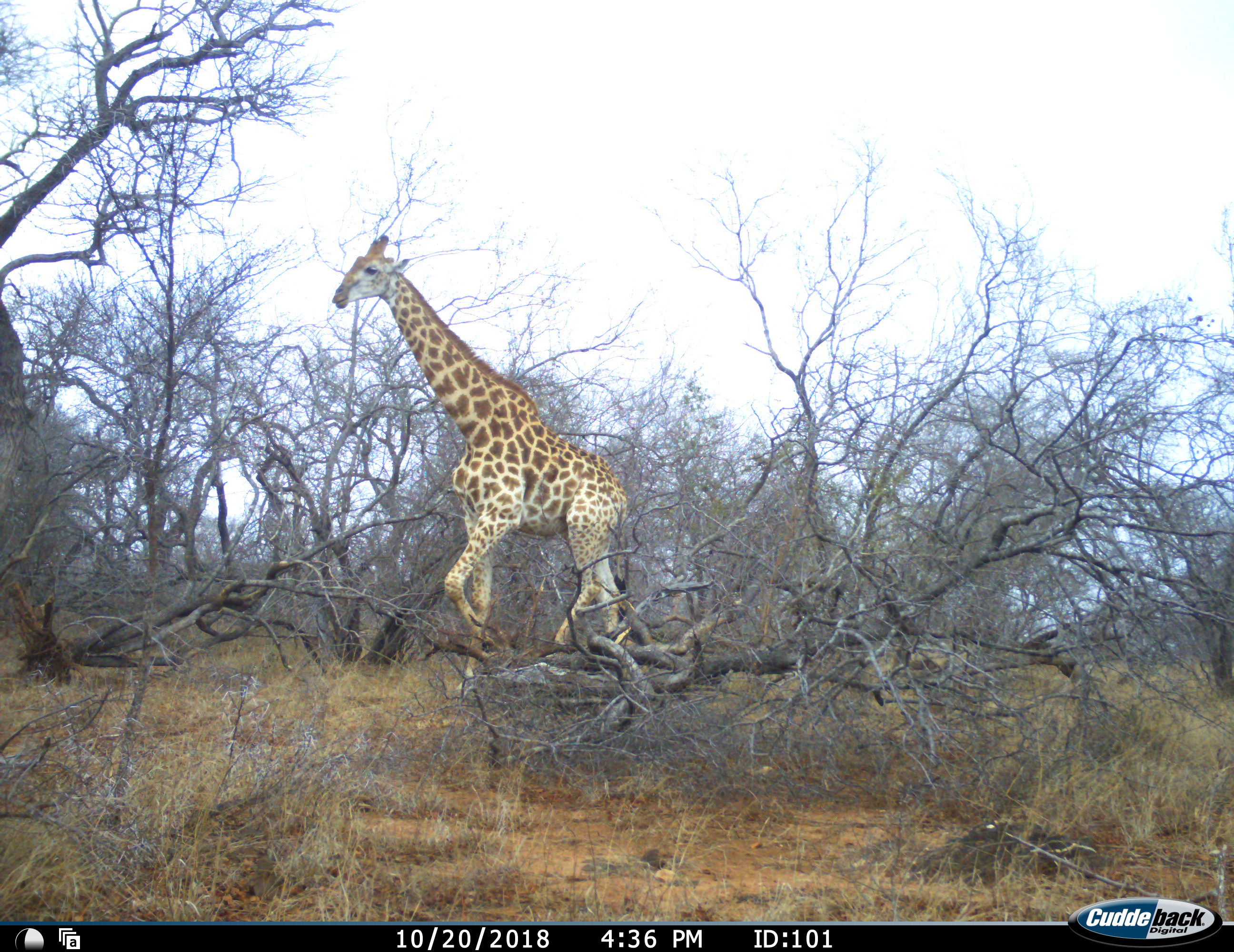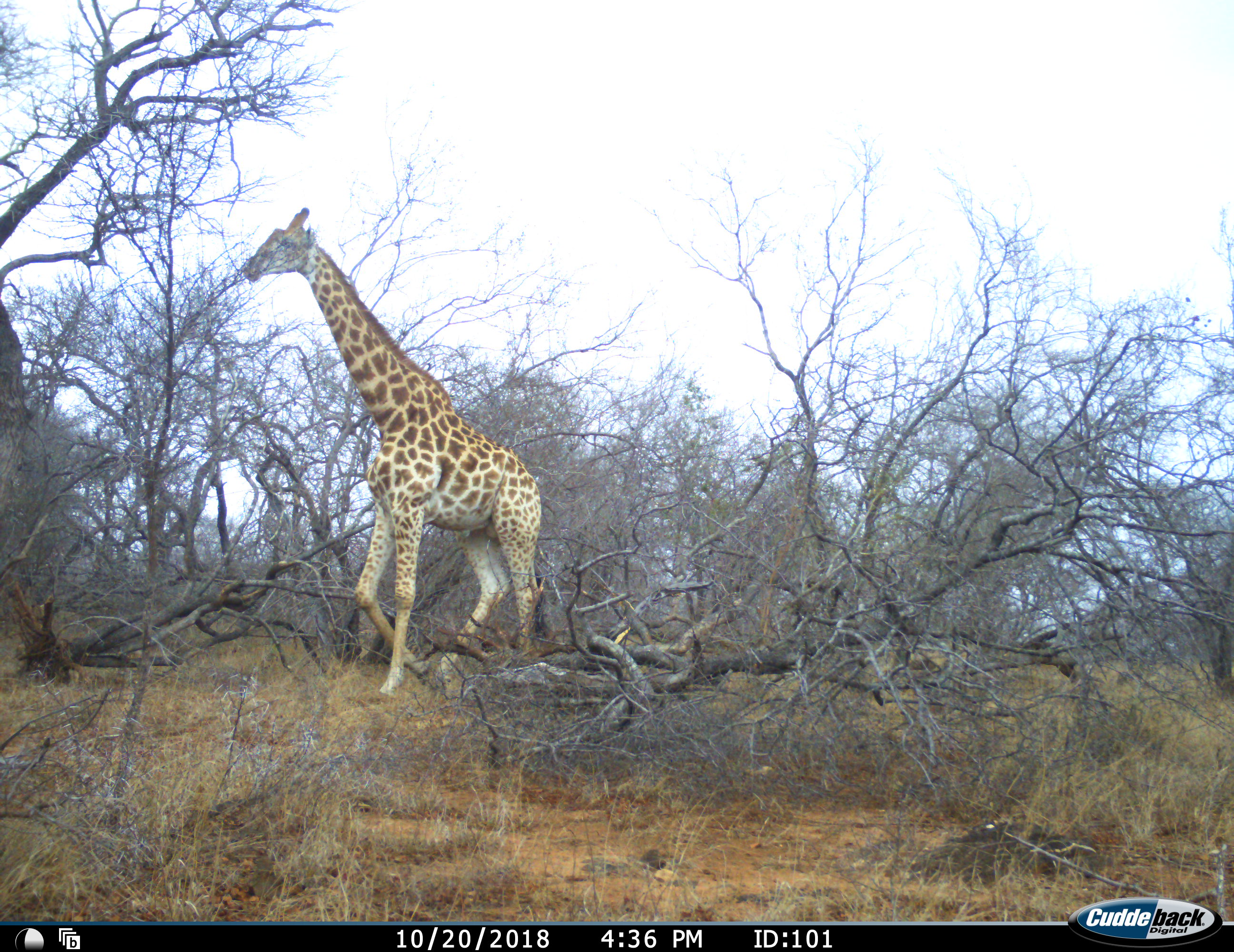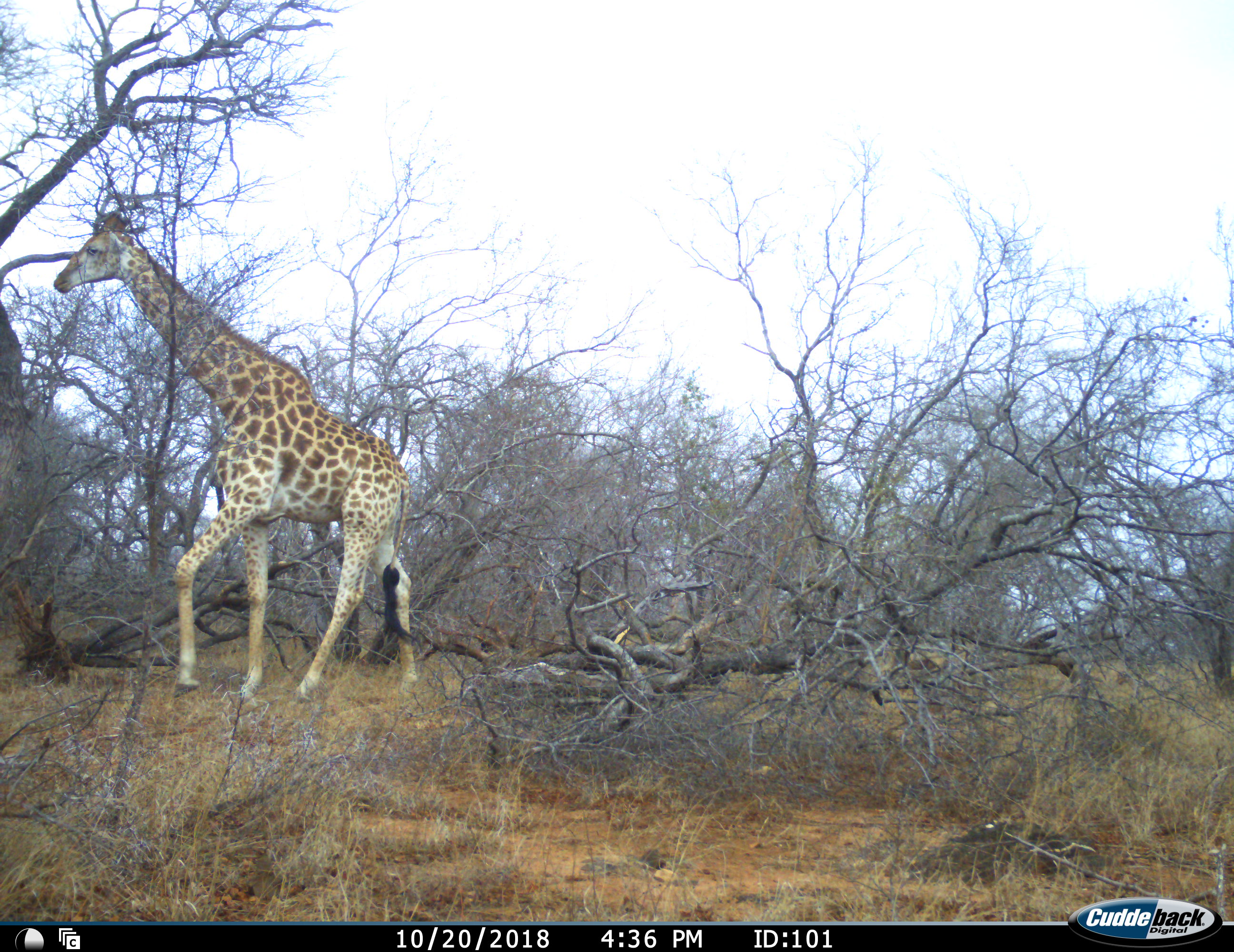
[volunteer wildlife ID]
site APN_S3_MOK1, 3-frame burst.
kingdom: Animalia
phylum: Chordata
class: Mammalia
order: Artiodactyla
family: Giraffidae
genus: Giraffa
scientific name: Giraffa camelopardalis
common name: giraffe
Giraffe (Giraffa camelopardalis), count 1. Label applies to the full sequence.